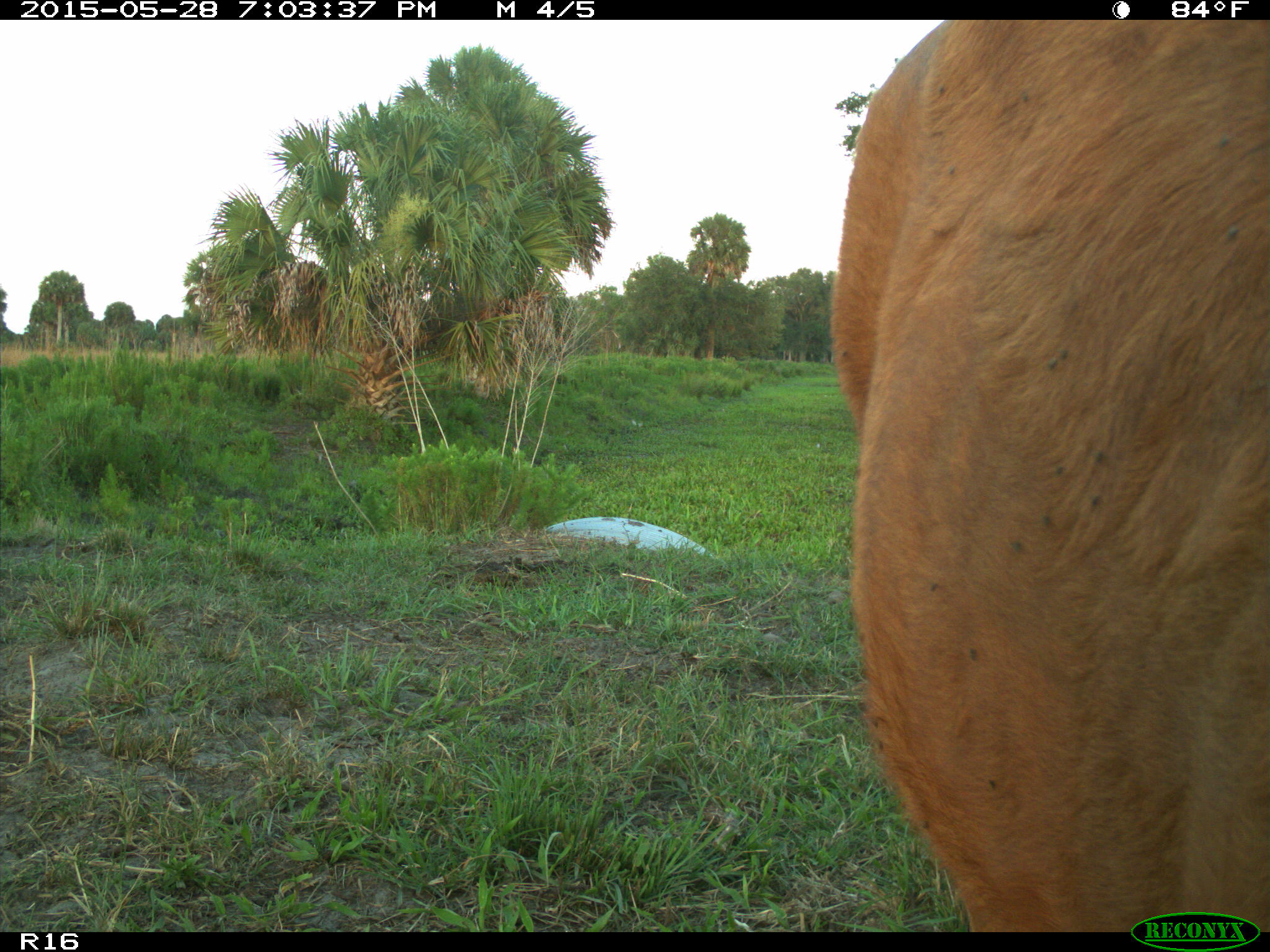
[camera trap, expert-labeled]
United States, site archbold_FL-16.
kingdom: Animalia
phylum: Chordata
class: Mammalia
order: Artiodactyla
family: Bovidae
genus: Bos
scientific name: Bos taurus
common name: domestic cow